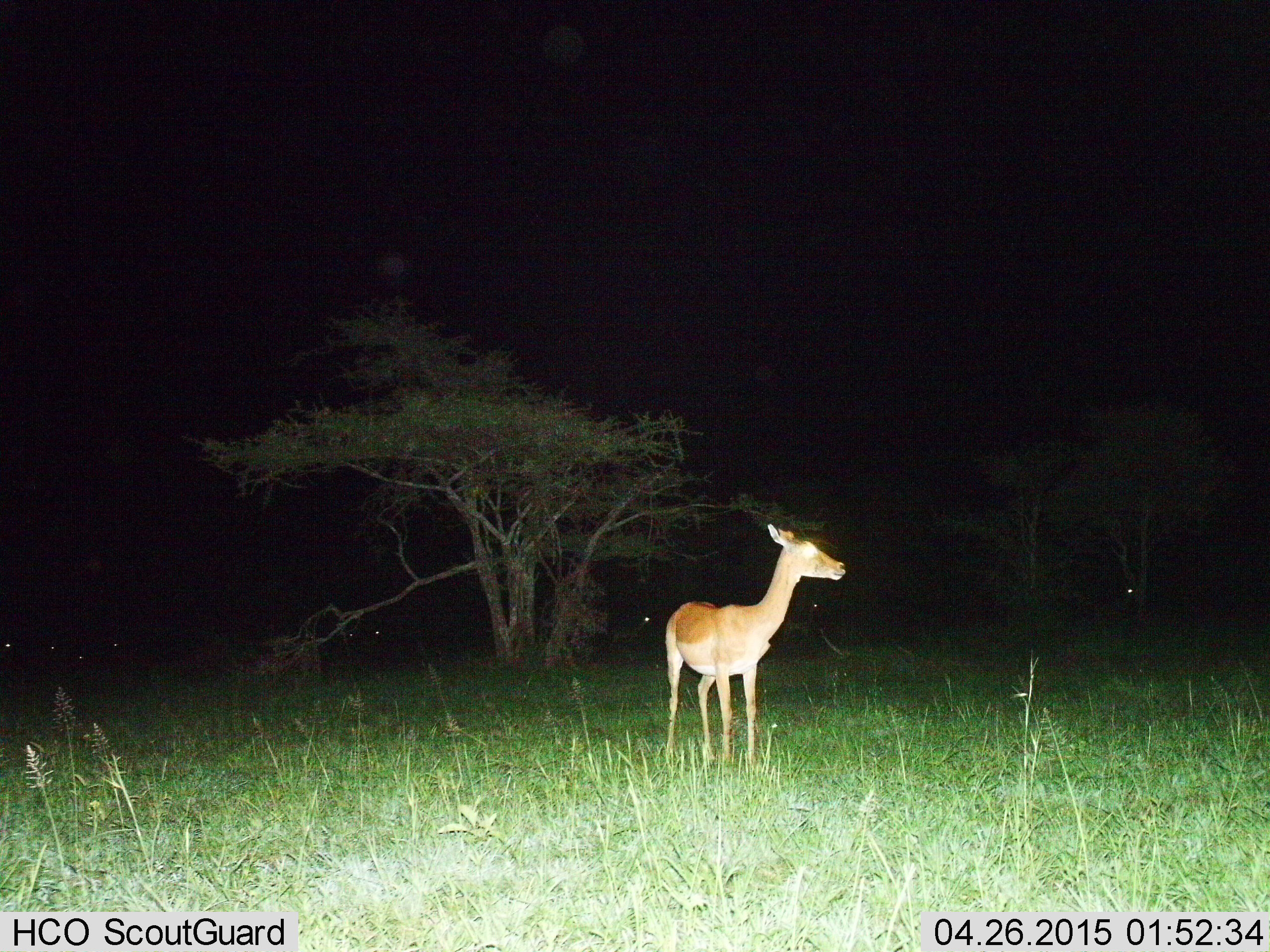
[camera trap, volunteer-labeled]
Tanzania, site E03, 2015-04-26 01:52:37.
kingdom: Animalia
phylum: Chordata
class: Mammalia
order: Artiodactyla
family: Bovidae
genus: Aepyceros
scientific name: Aepyceros melampus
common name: impala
Impala (Aepyceros melampus), count 2. Behavior (volunteer vote fractions): standing 100%, resting 30%, moving 0%, interacting 0%. Young present (vote fraction): 0%. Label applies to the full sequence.